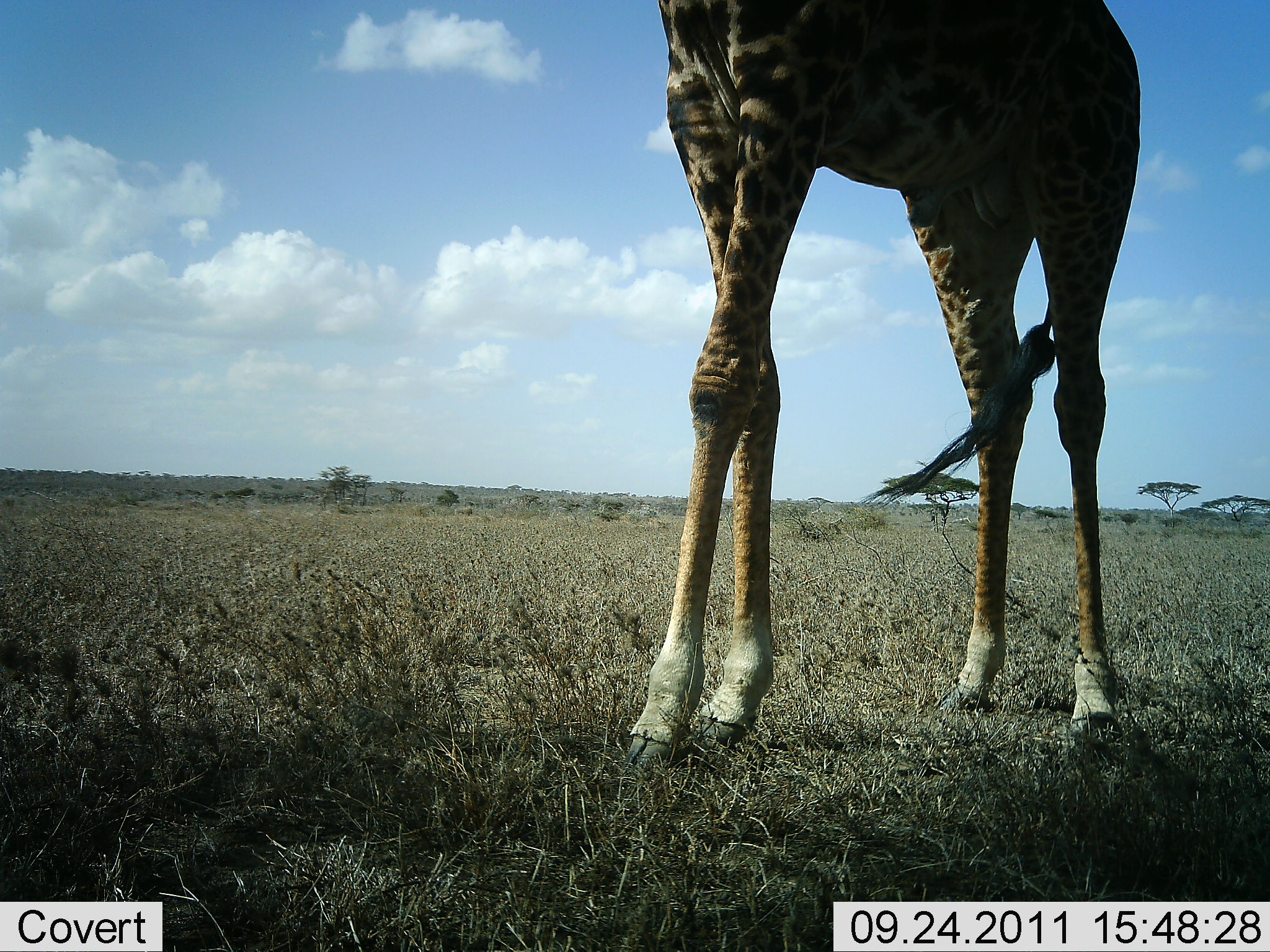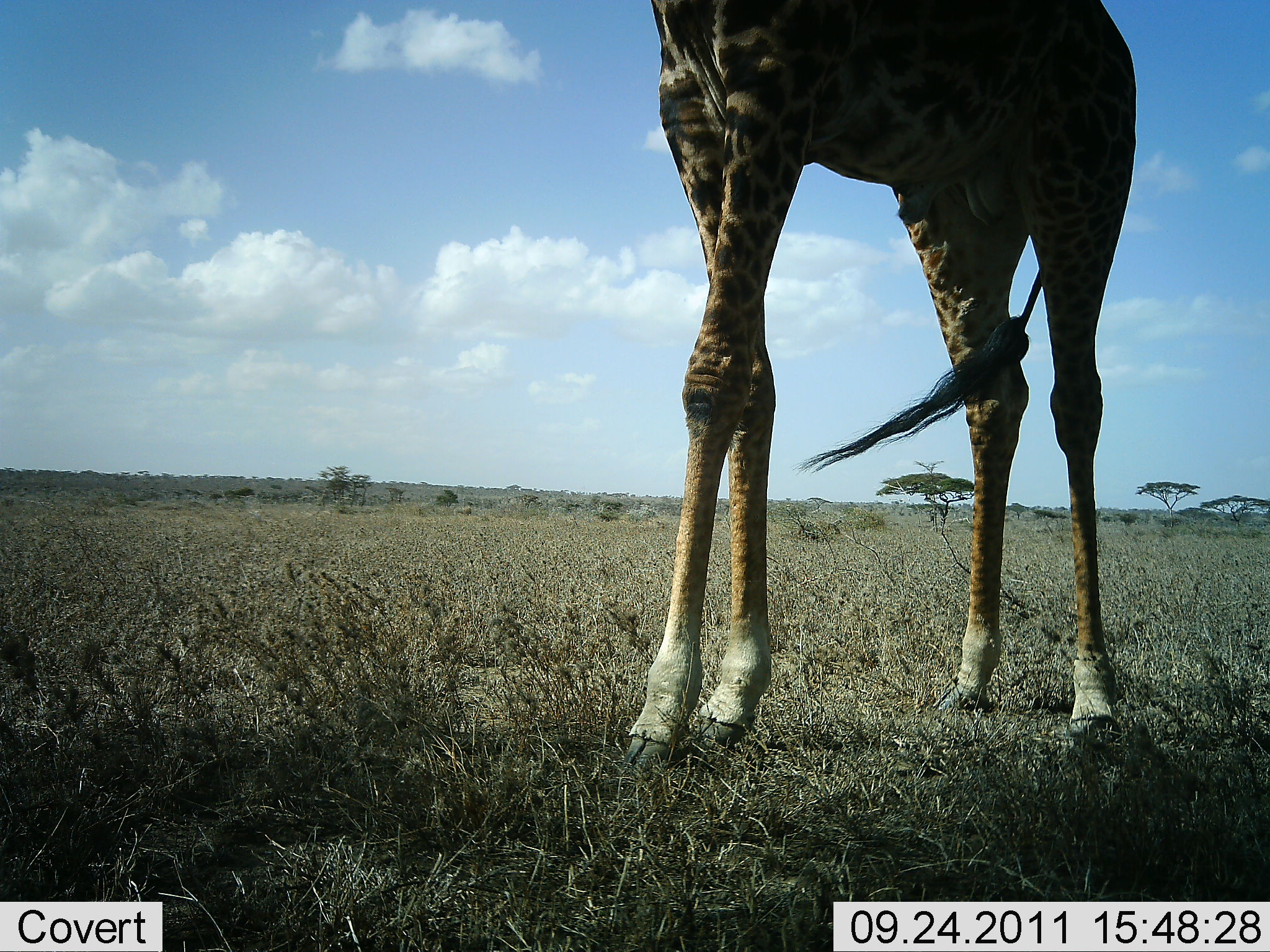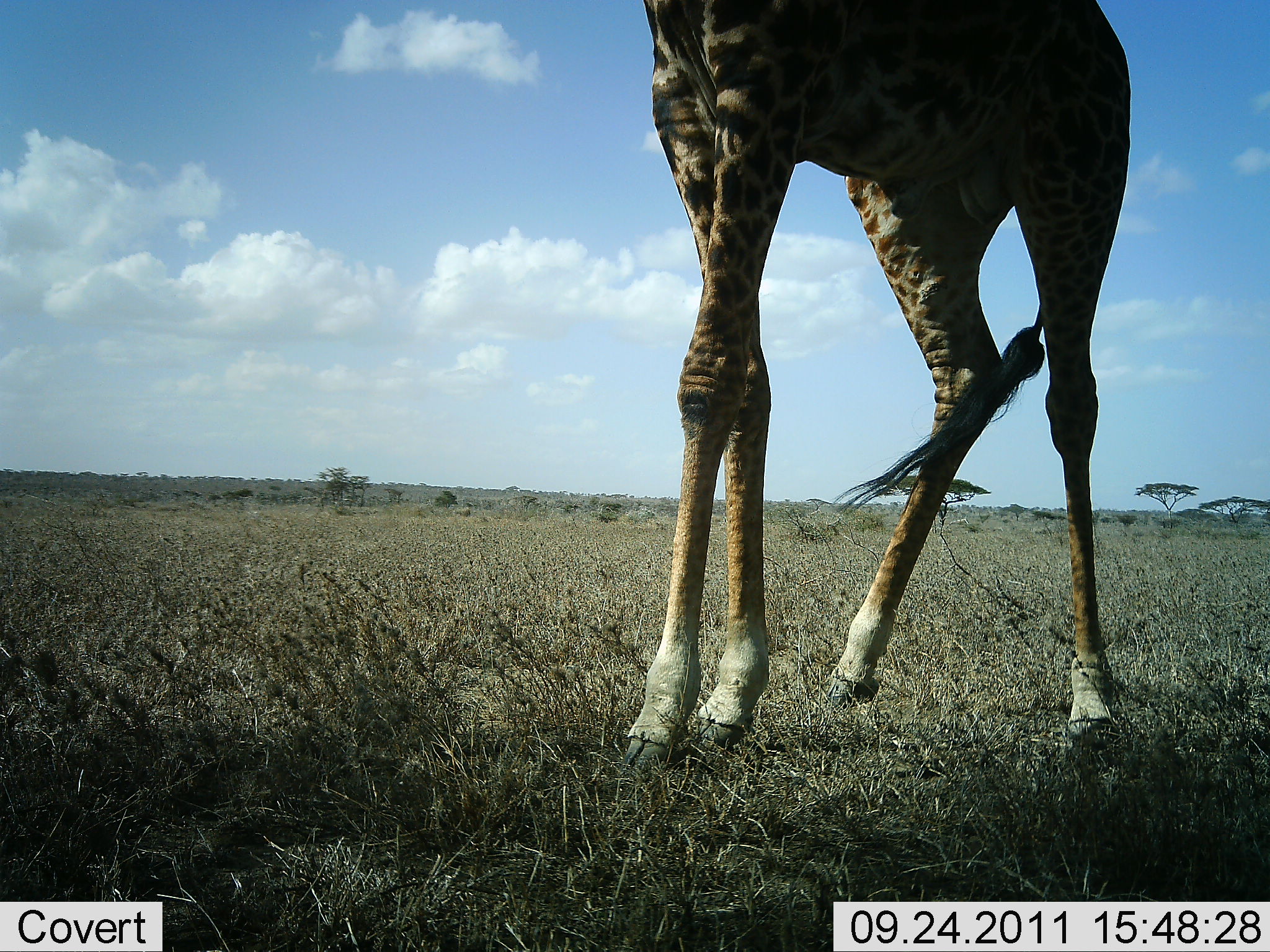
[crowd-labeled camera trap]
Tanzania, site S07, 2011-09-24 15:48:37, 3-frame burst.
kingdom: Animalia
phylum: Chordata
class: Mammalia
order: Artiodactyla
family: Giraffidae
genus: Giraffa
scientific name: Giraffa camelopardalis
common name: giraffe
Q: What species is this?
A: Giraffe (Giraffa camelopardalis).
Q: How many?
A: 1.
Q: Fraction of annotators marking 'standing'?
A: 100%.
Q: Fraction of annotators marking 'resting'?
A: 0%.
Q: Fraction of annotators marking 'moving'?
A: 0%.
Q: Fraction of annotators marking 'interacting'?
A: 0%.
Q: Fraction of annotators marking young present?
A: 0%.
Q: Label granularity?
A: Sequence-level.